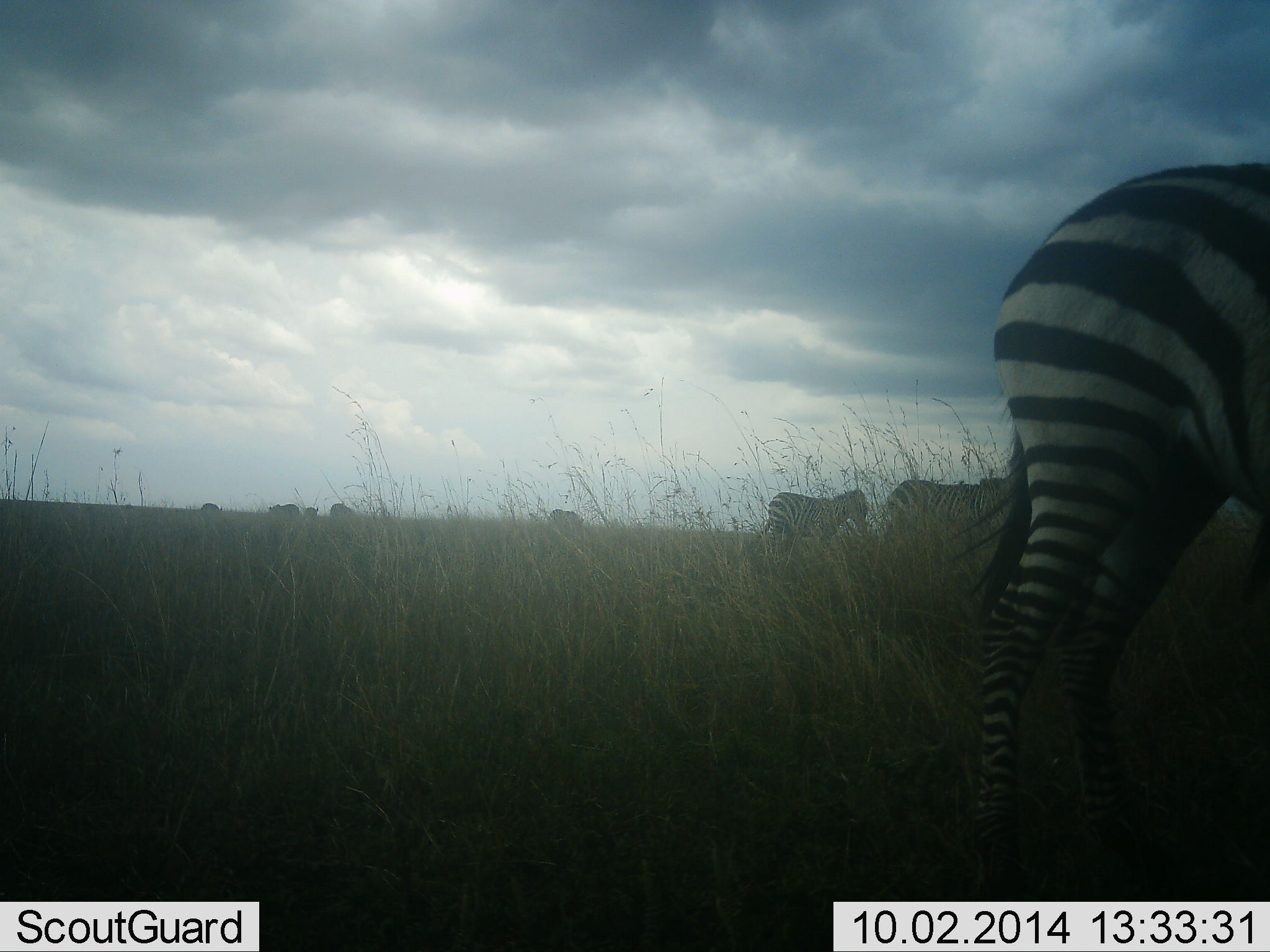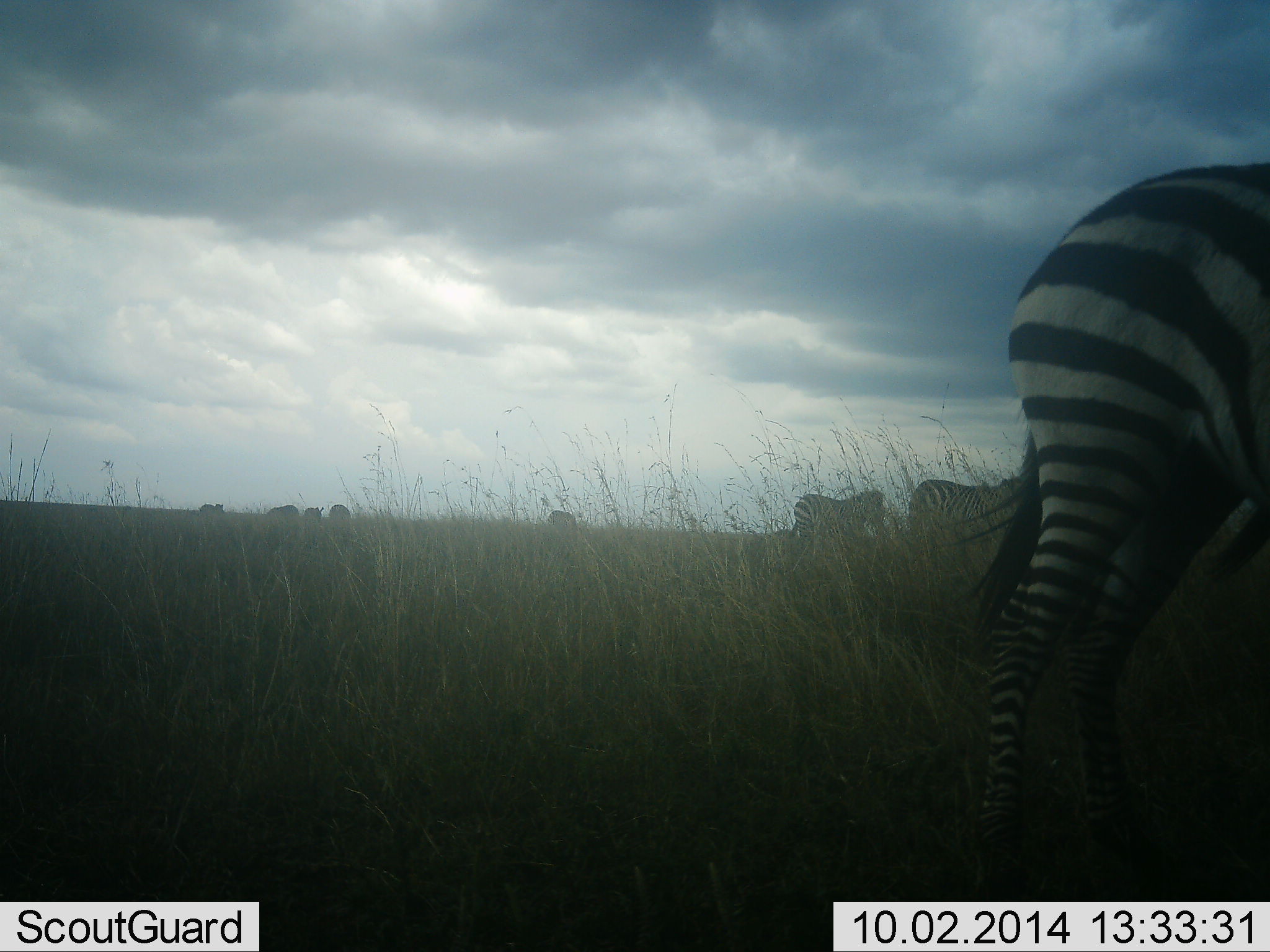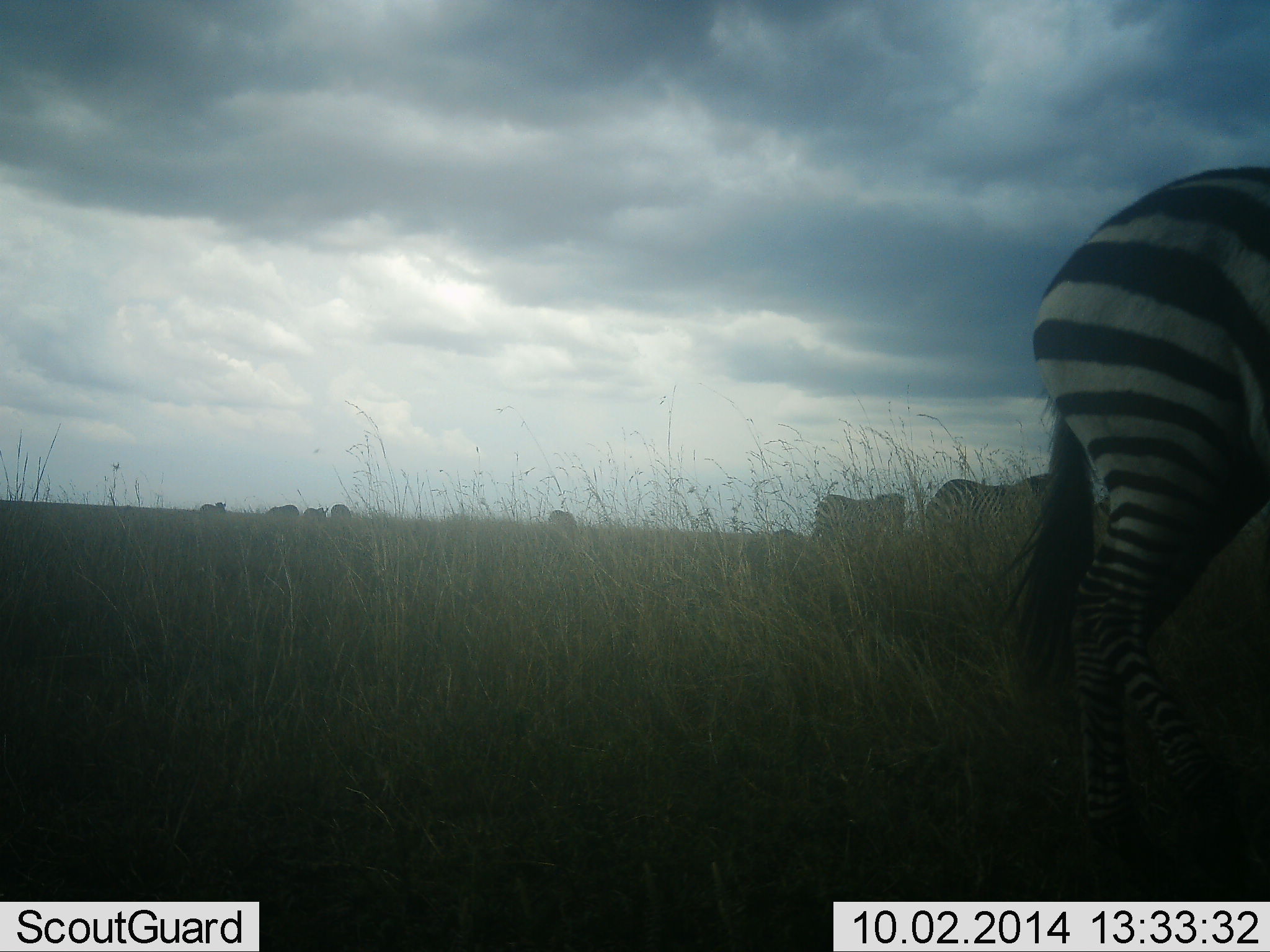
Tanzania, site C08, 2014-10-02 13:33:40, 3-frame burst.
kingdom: Animalia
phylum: Chordata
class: Mammalia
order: Perissodactyla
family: Equidae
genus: Equus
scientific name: Equus quagga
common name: plains zebra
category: zebra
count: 7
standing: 45%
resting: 0%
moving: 64%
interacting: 0%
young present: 0%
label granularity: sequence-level